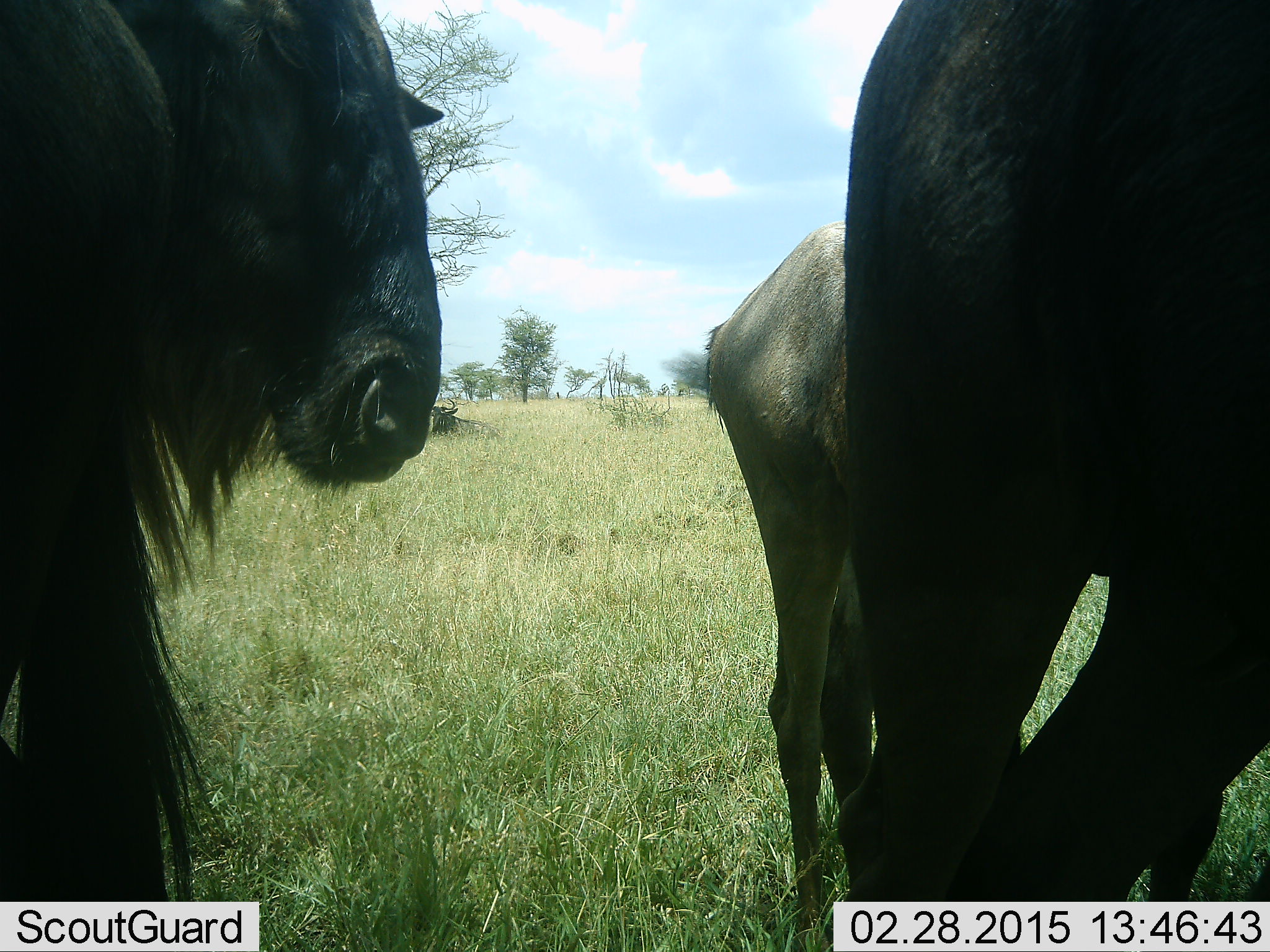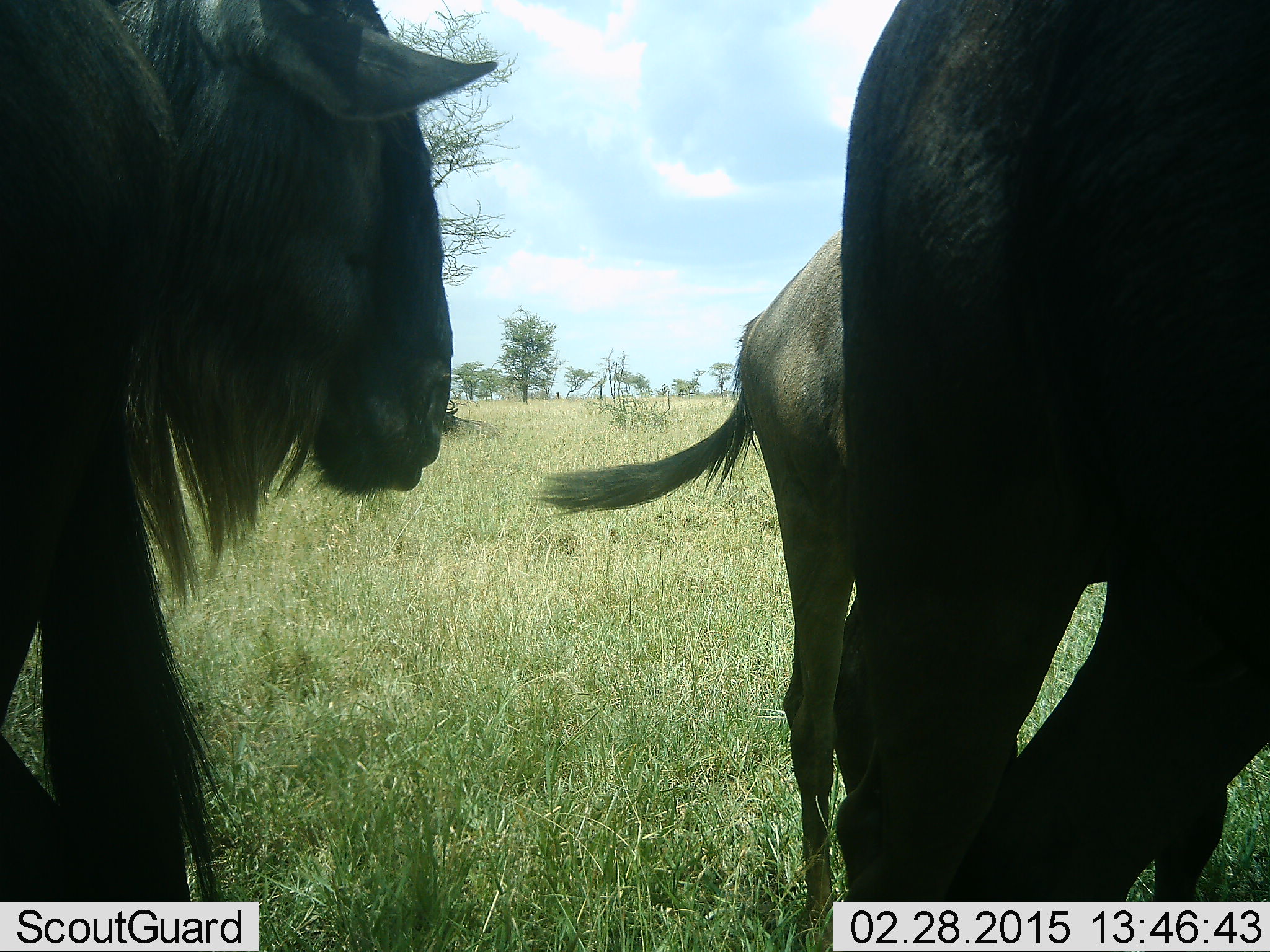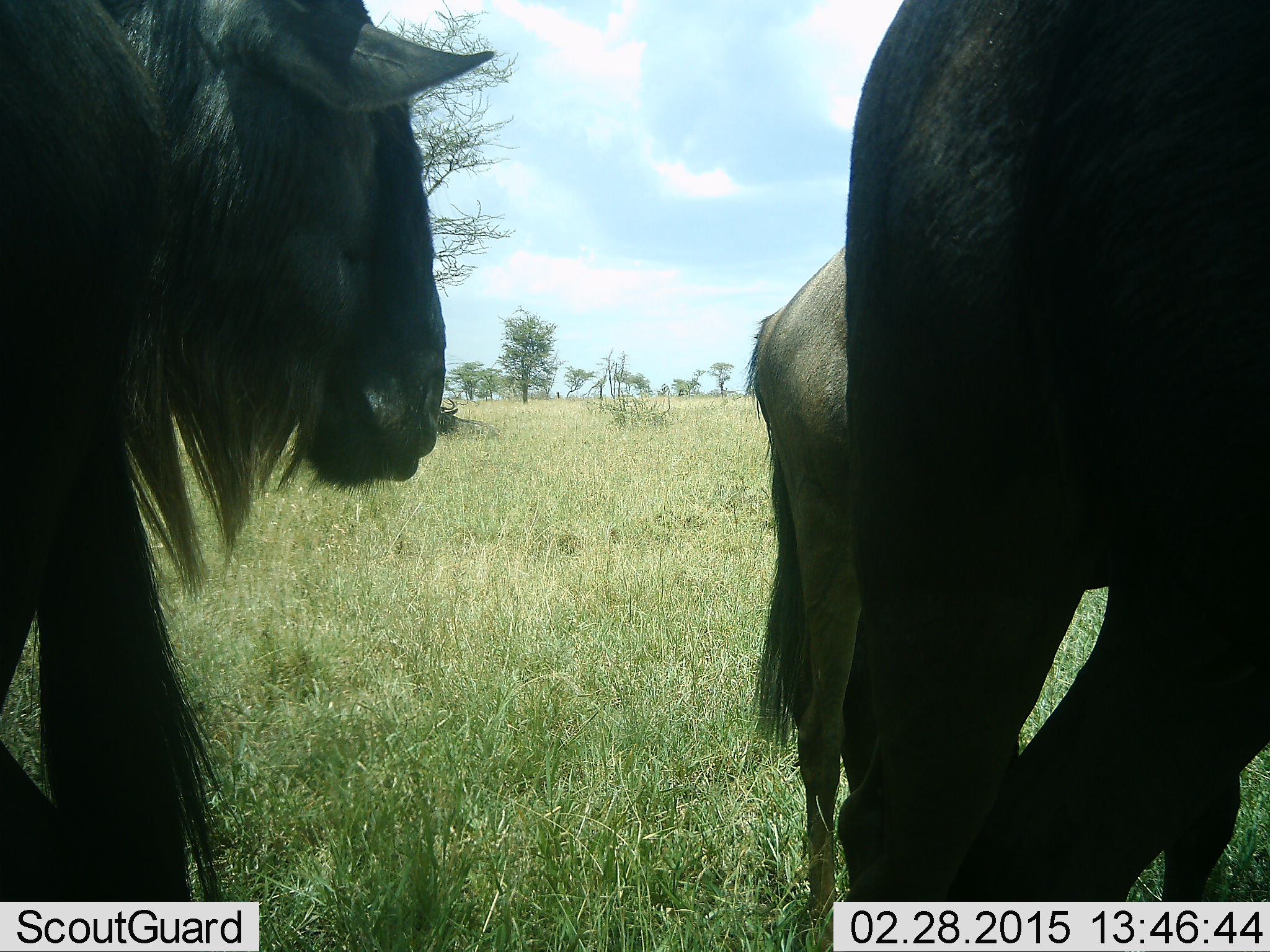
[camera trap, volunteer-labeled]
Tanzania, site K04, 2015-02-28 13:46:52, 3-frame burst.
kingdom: Animalia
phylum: Chordata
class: Mammalia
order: Artiodactyla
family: Bovidae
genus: Connochaetes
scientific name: Connochaetes taurinus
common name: blue wildebeest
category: wildebeest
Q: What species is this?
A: Wildebeest (blue wildebeest) (Connochaetes taurinus).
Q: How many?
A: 3.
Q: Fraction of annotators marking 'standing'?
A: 60%.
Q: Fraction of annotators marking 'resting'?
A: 0%.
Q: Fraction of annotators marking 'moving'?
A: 40%.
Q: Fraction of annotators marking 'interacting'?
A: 10%.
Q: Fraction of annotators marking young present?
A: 0%.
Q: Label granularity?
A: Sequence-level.